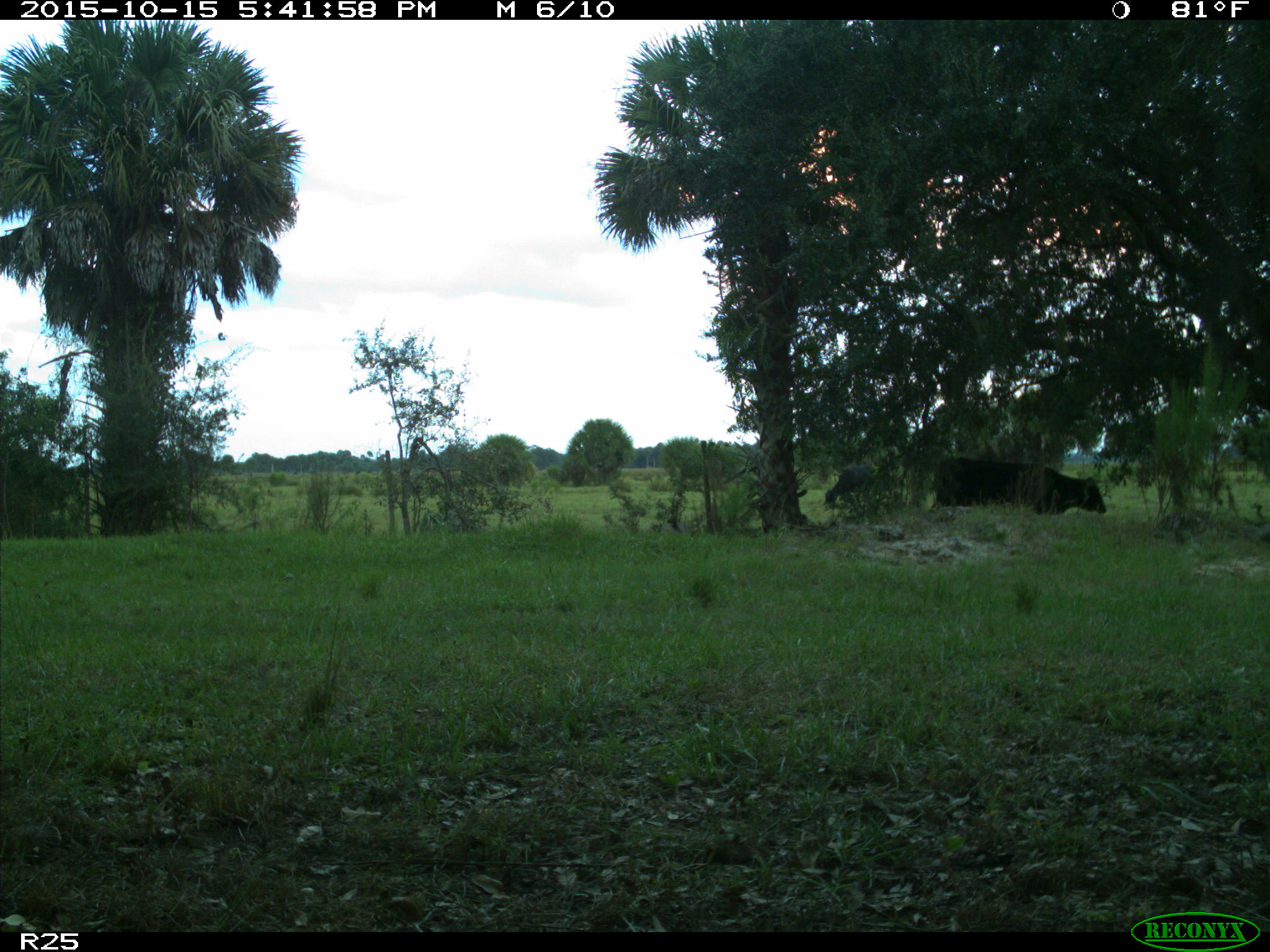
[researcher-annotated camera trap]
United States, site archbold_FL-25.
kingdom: Animalia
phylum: Chordata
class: Mammalia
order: Artiodactyla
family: Bovidae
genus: Bos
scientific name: Bos taurus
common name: domestic cow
Bos taurus (domestic cow).